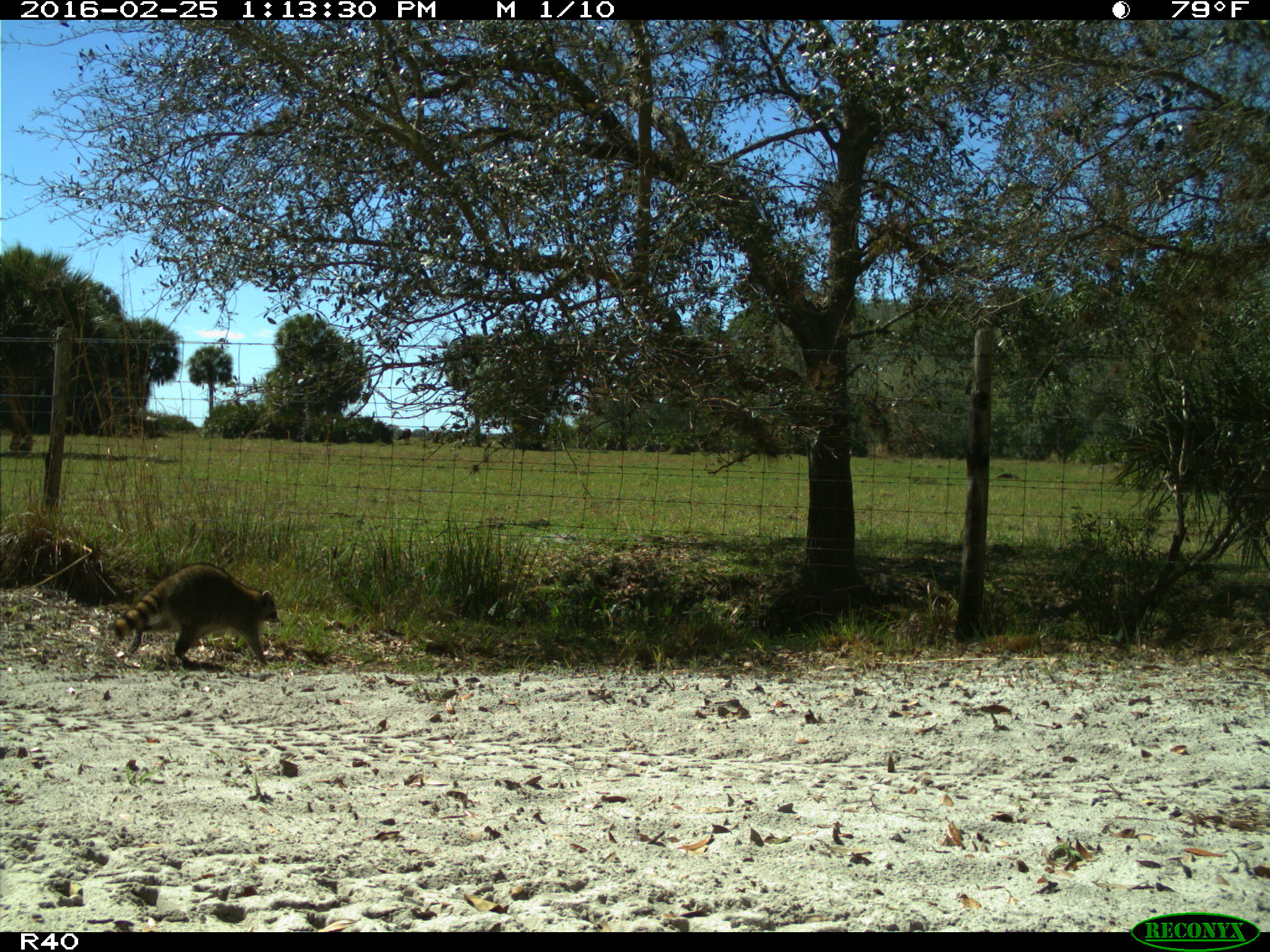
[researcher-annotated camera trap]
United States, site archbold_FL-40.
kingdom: Animalia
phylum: Chordata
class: Mammalia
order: Carnivora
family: Procyonidae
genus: Procyon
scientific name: Procyon lotor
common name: common raccoon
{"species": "Procyon lotor (common raccoon)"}